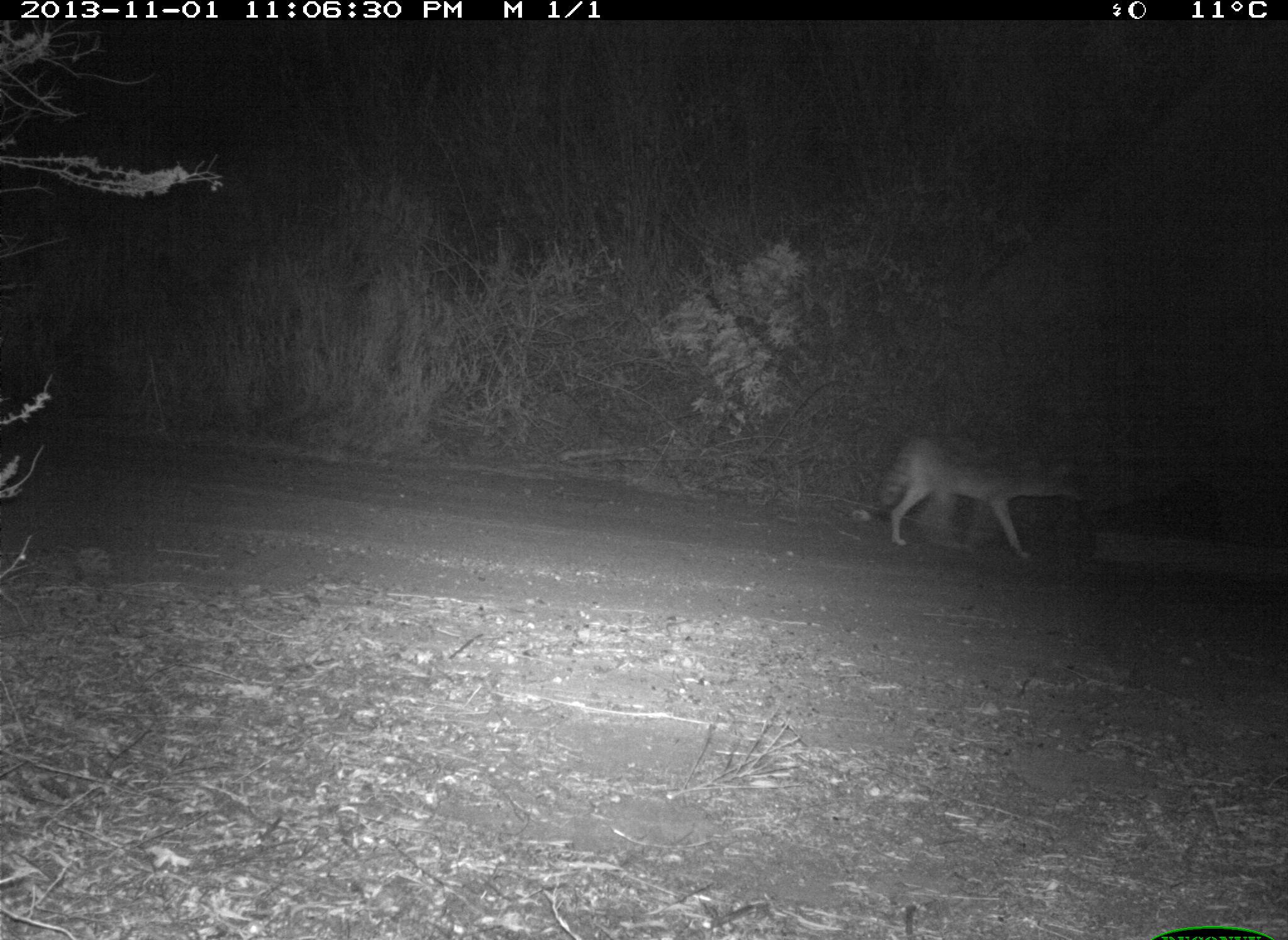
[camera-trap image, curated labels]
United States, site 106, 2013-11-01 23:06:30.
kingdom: Animalia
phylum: Chordata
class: Mammalia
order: Carnivora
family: Canidae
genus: Canis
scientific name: Canis latrans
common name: coyote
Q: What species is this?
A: Coyote (Canis latrans).